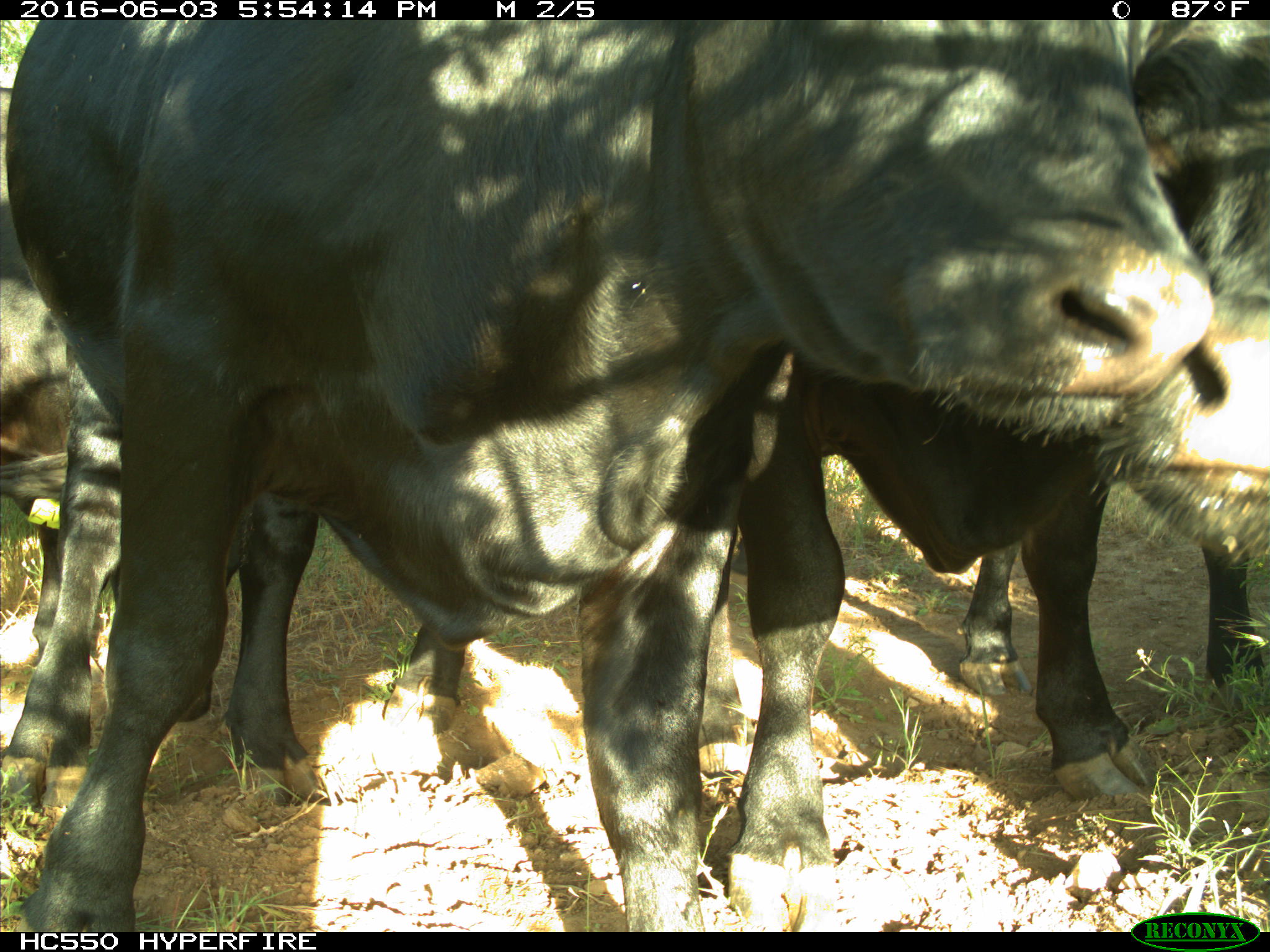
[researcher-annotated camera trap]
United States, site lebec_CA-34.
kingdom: Animalia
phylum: Chordata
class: Mammalia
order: Artiodactyla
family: Bovidae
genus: Bos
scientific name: Bos taurus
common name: domestic cow